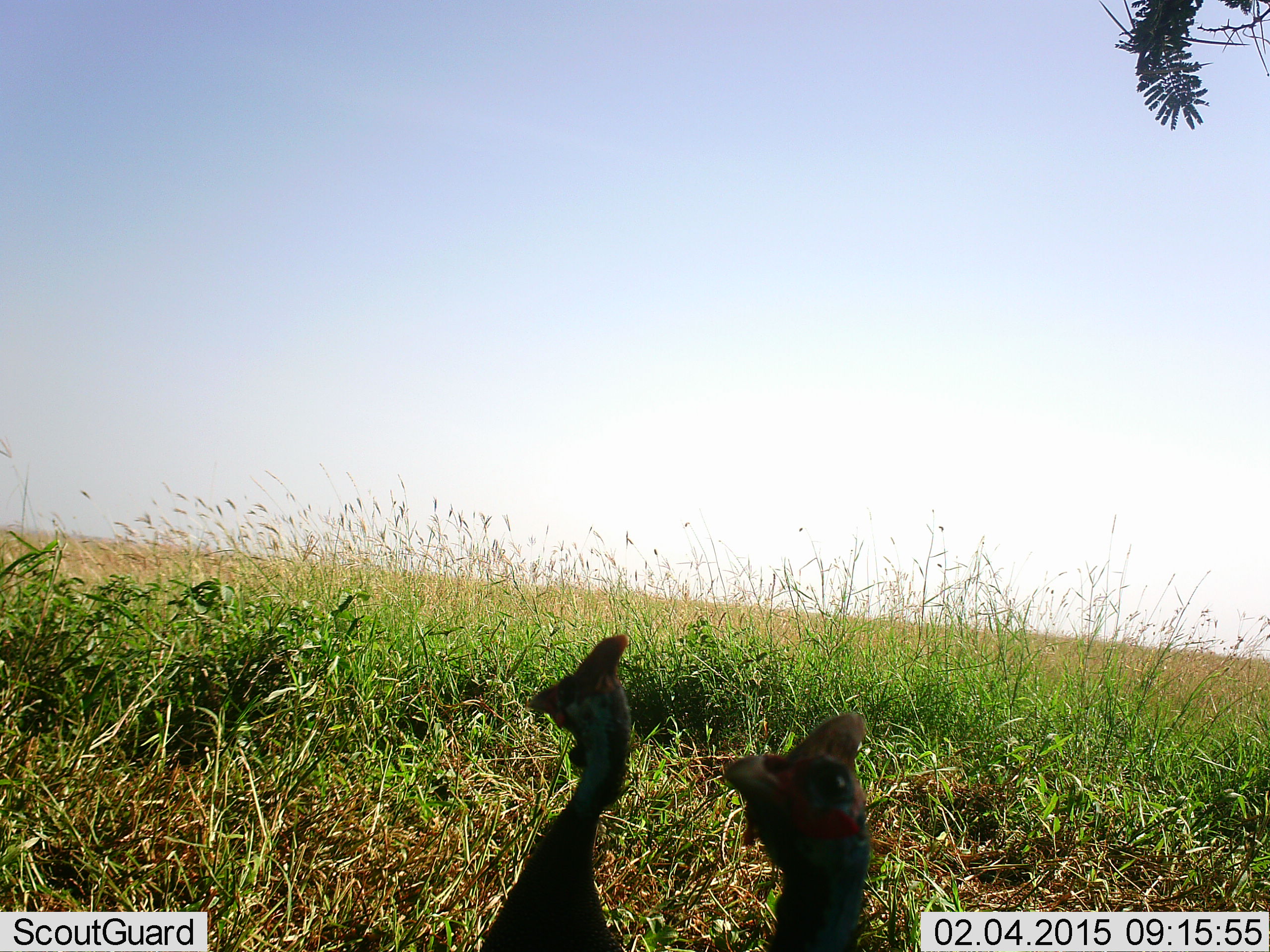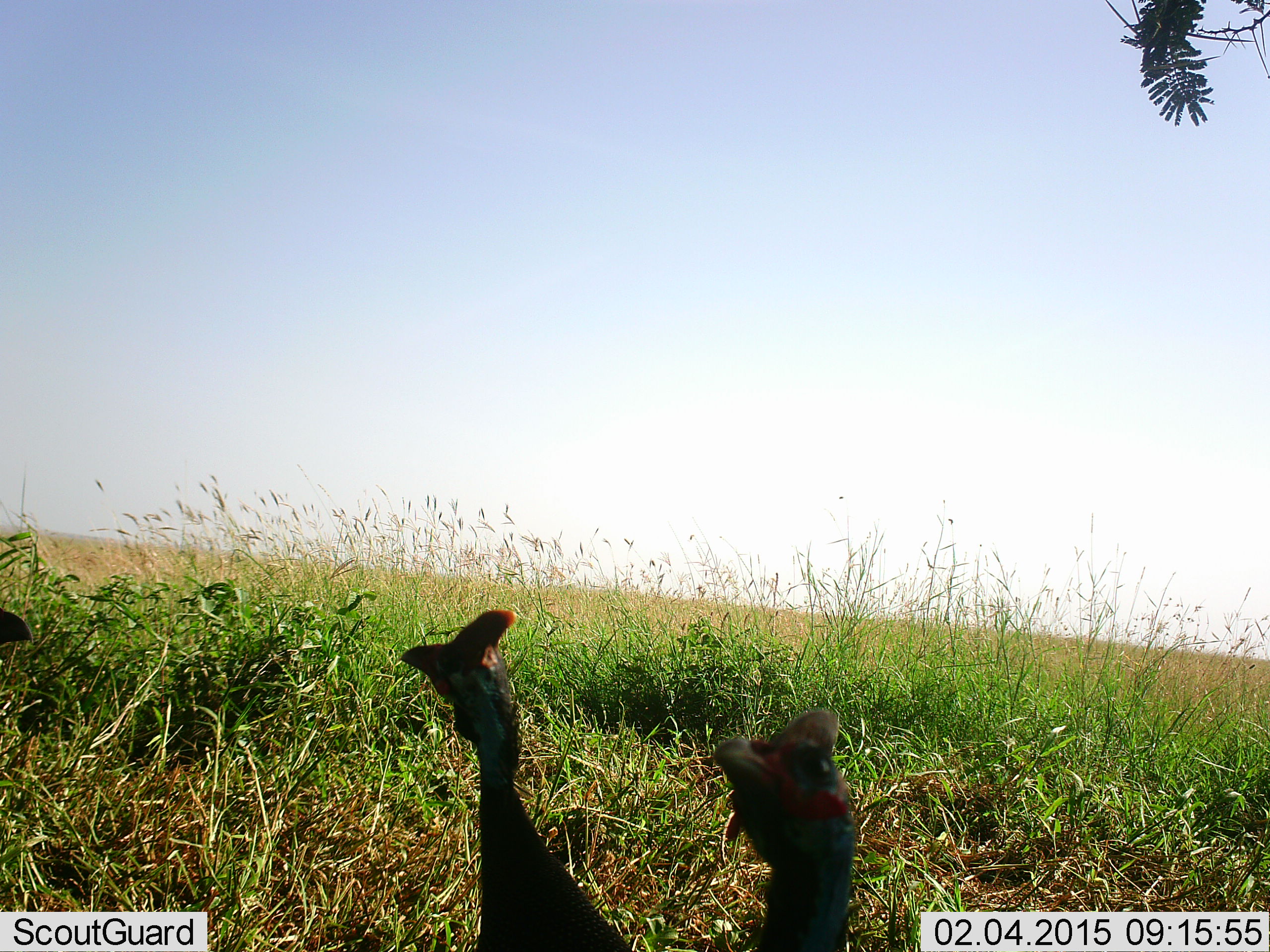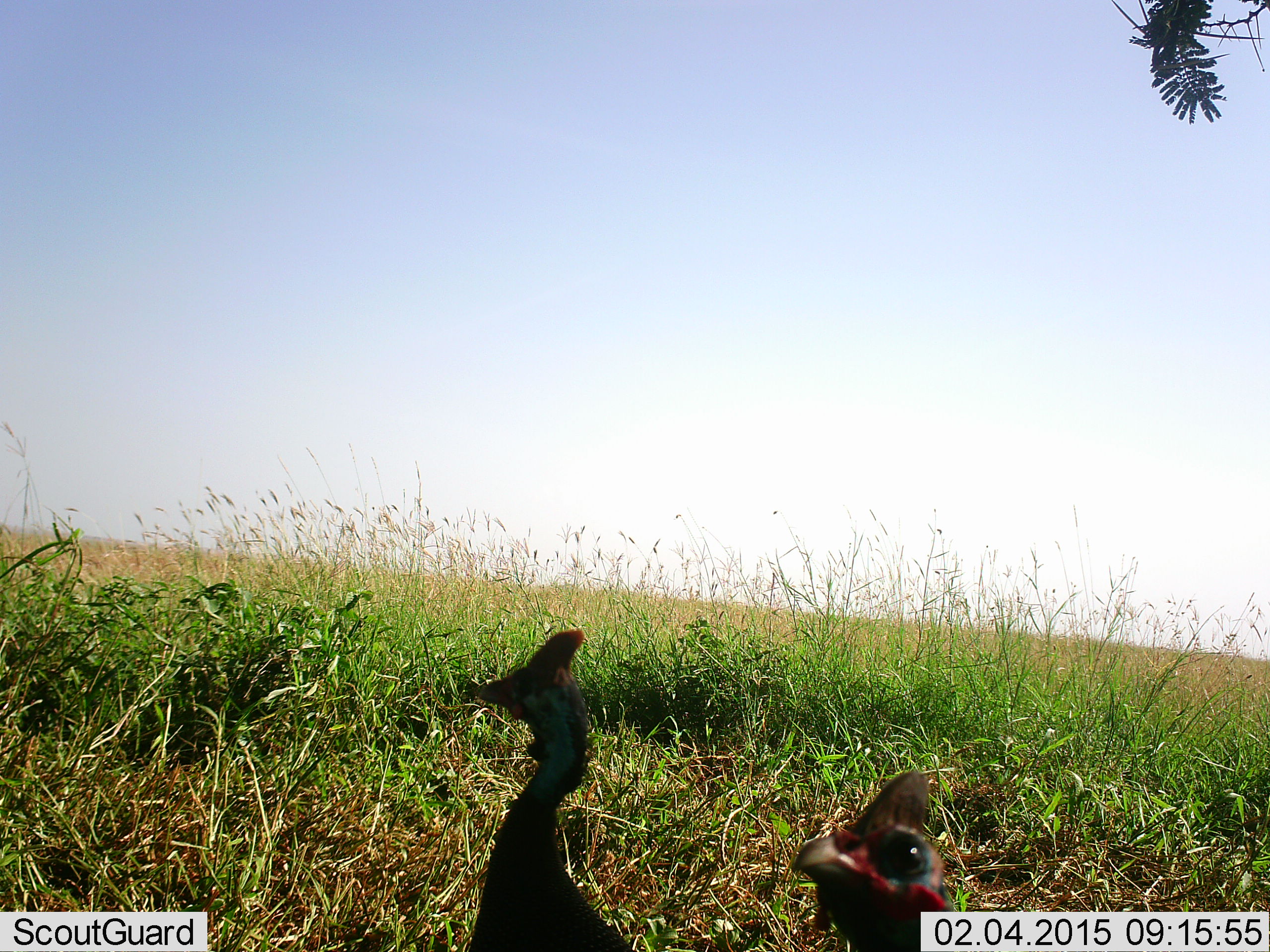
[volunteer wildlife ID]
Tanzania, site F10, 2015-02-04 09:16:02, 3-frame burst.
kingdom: Animalia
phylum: Chordata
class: Aves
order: Galliformes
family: Numididae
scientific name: Numididae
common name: guinea fowl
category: guineafowl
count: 2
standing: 80%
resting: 0%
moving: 20%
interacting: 0%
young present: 0%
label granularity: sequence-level